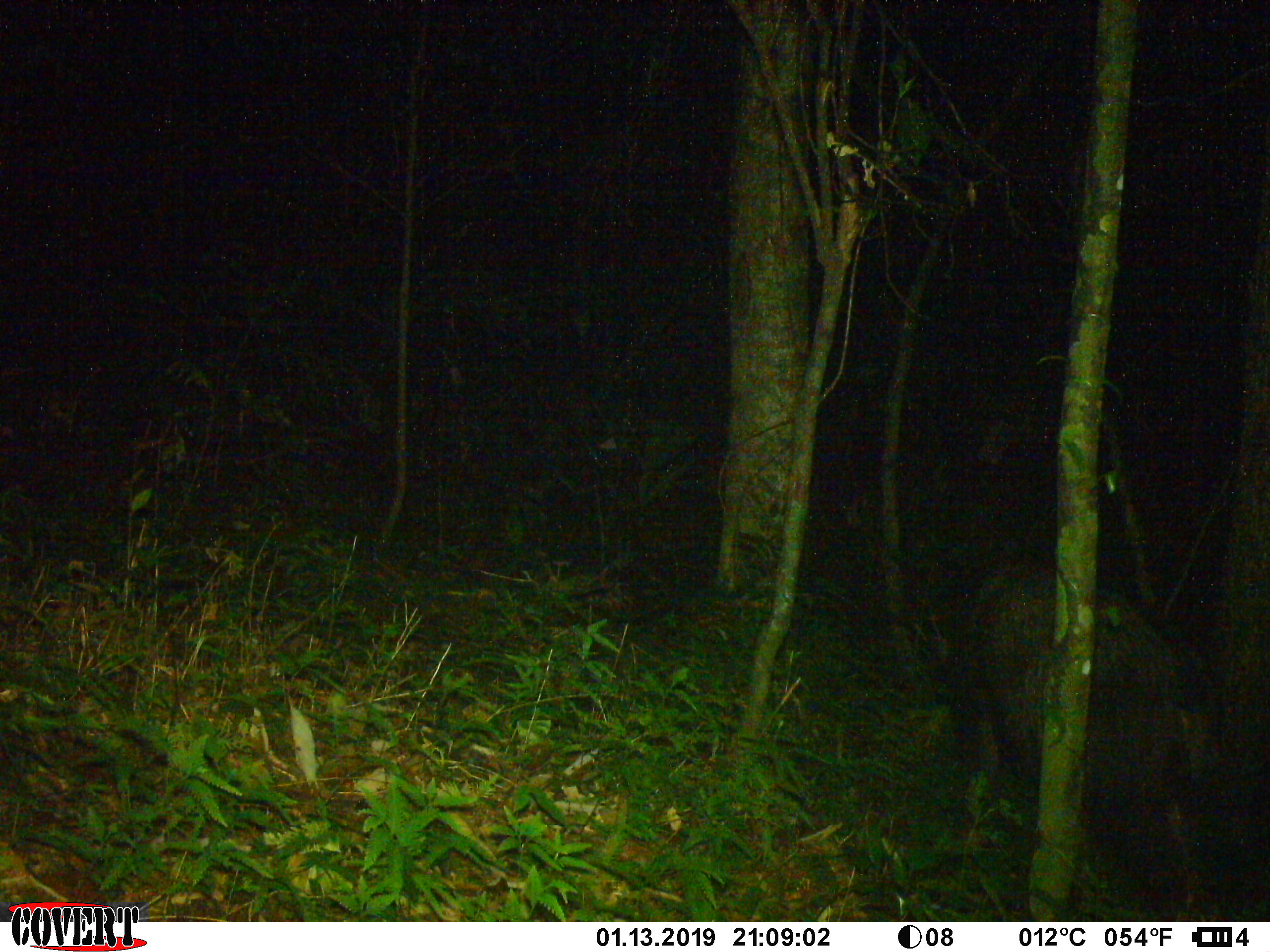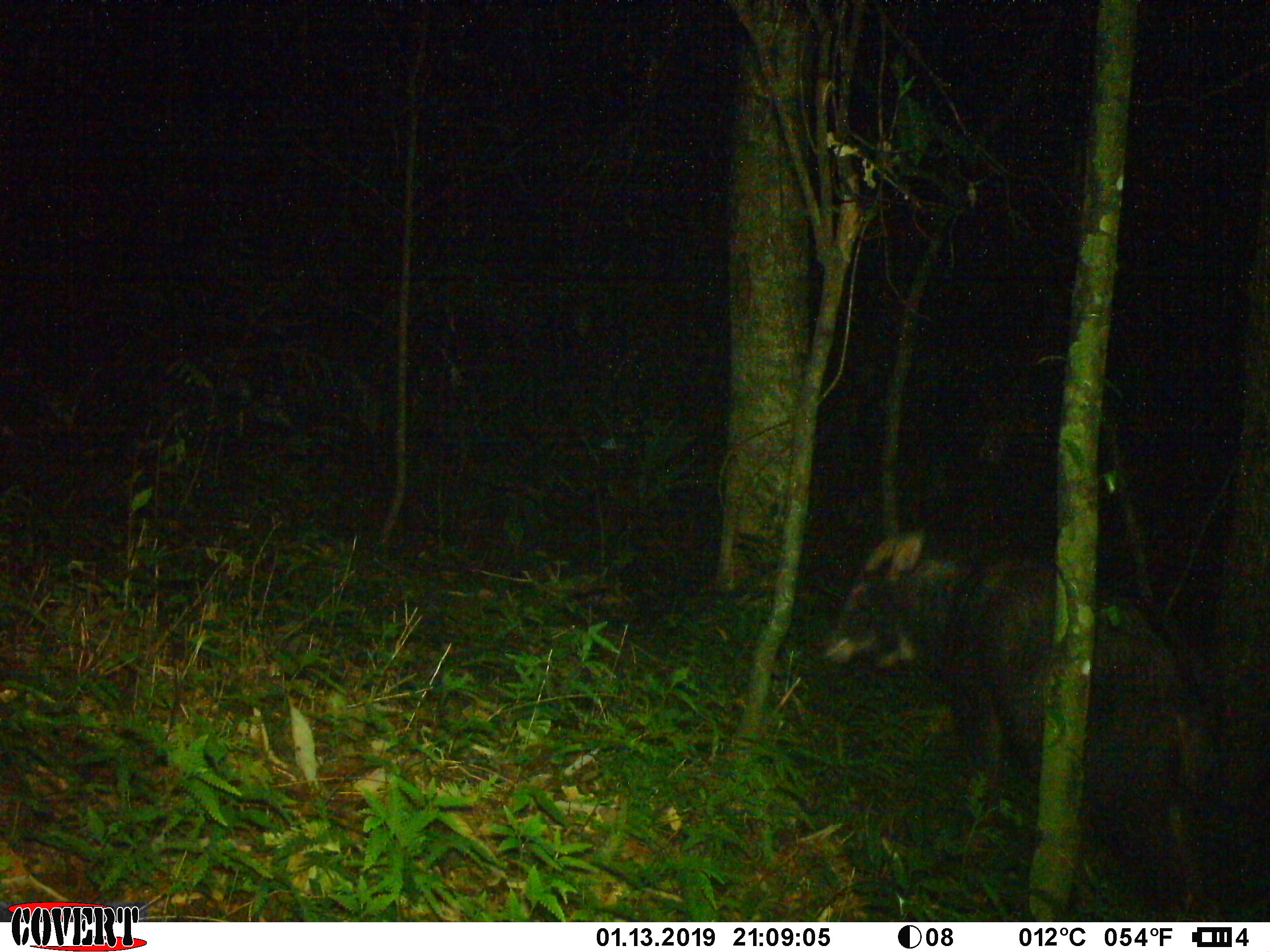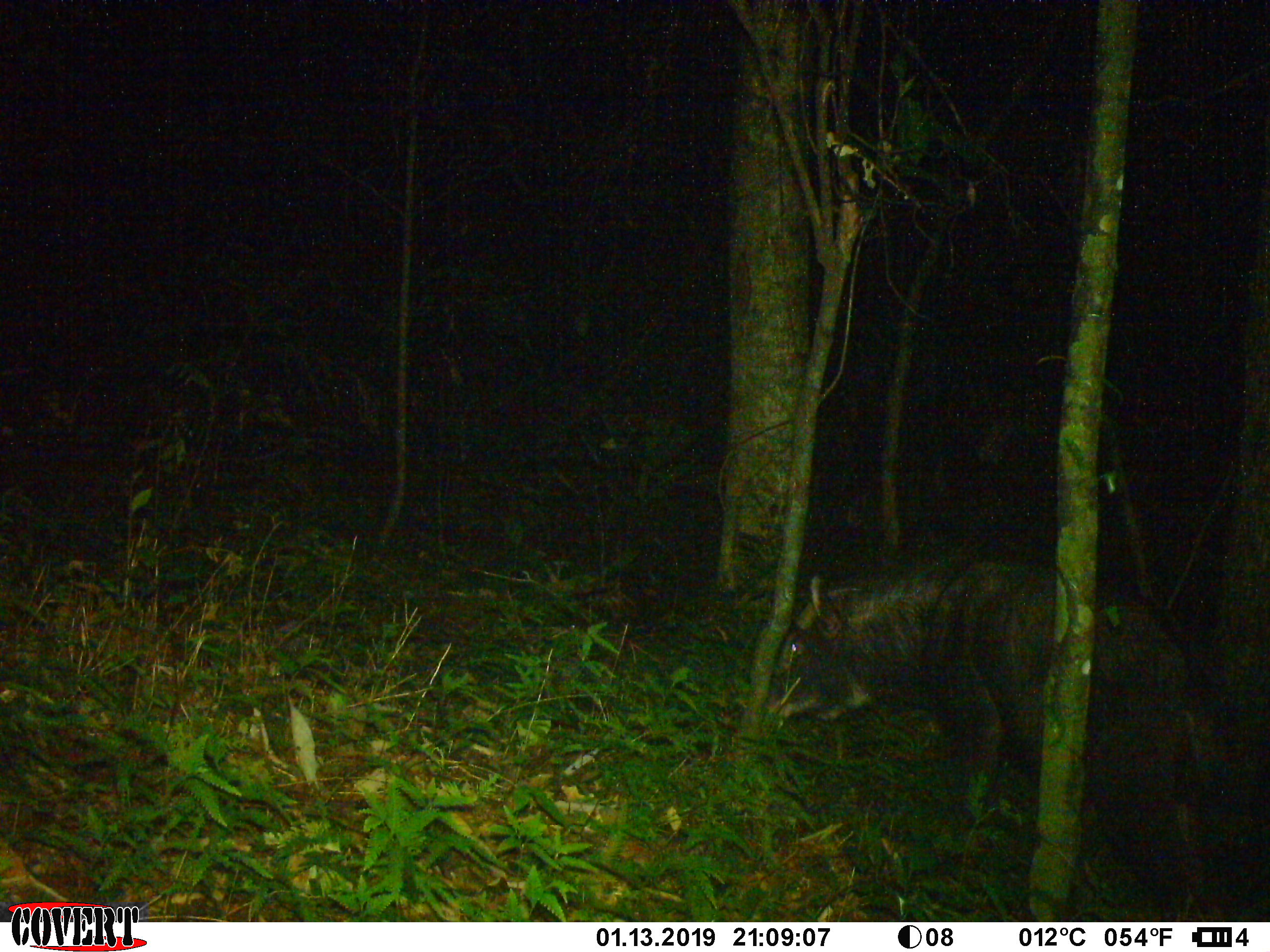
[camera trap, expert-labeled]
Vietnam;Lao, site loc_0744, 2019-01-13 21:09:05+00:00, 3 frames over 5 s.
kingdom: Animalia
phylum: Chordata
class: Mammalia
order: Artiodactyla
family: Bovidae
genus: Capricornis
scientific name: Capricornis sumatraensis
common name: chinese serow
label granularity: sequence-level